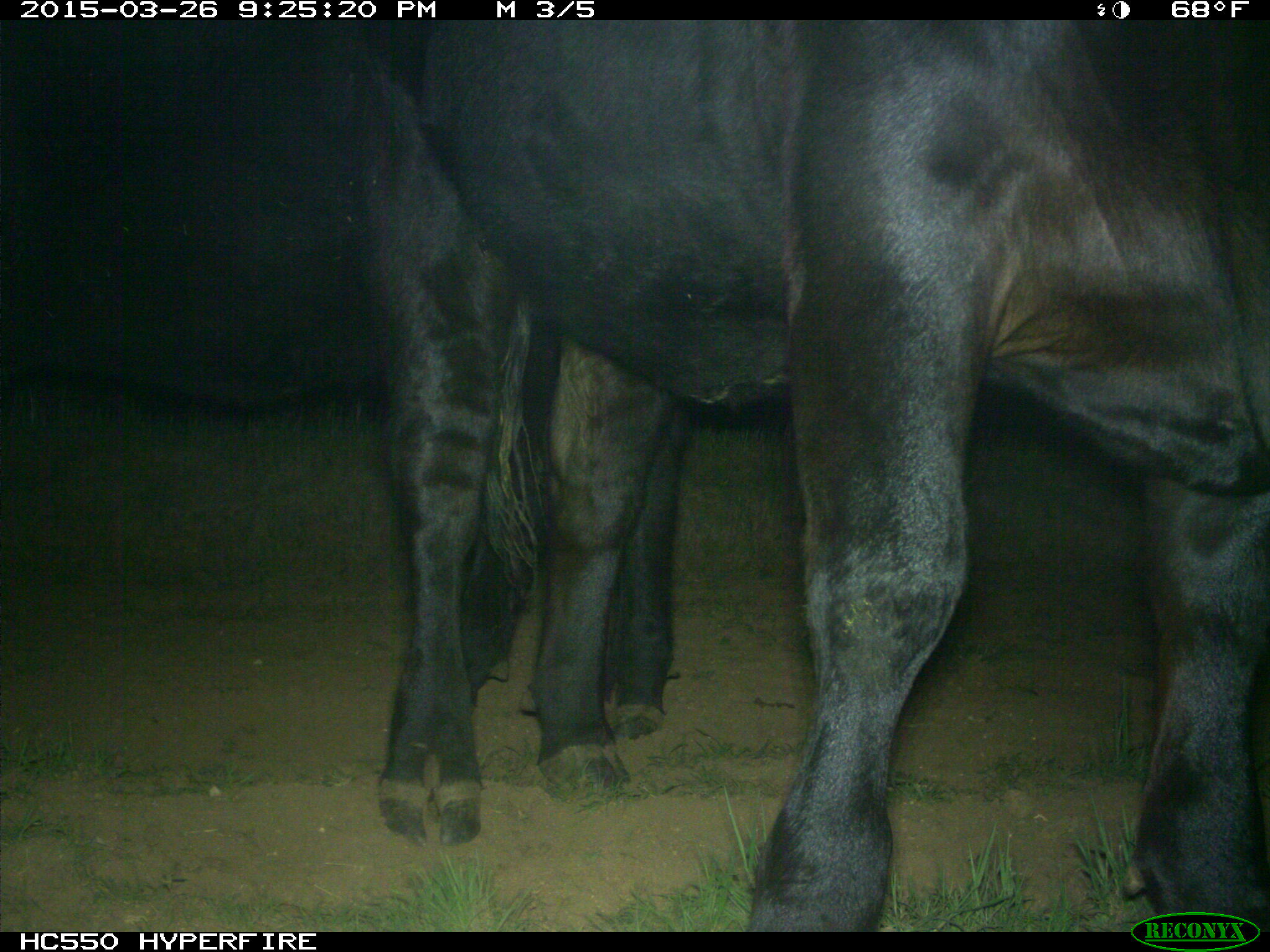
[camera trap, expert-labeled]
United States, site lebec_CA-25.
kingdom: Animalia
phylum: Chordata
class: Mammalia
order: Artiodactyla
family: Bovidae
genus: Bos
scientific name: Bos taurus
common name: domestic cow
Bos taurus (domestic cow).